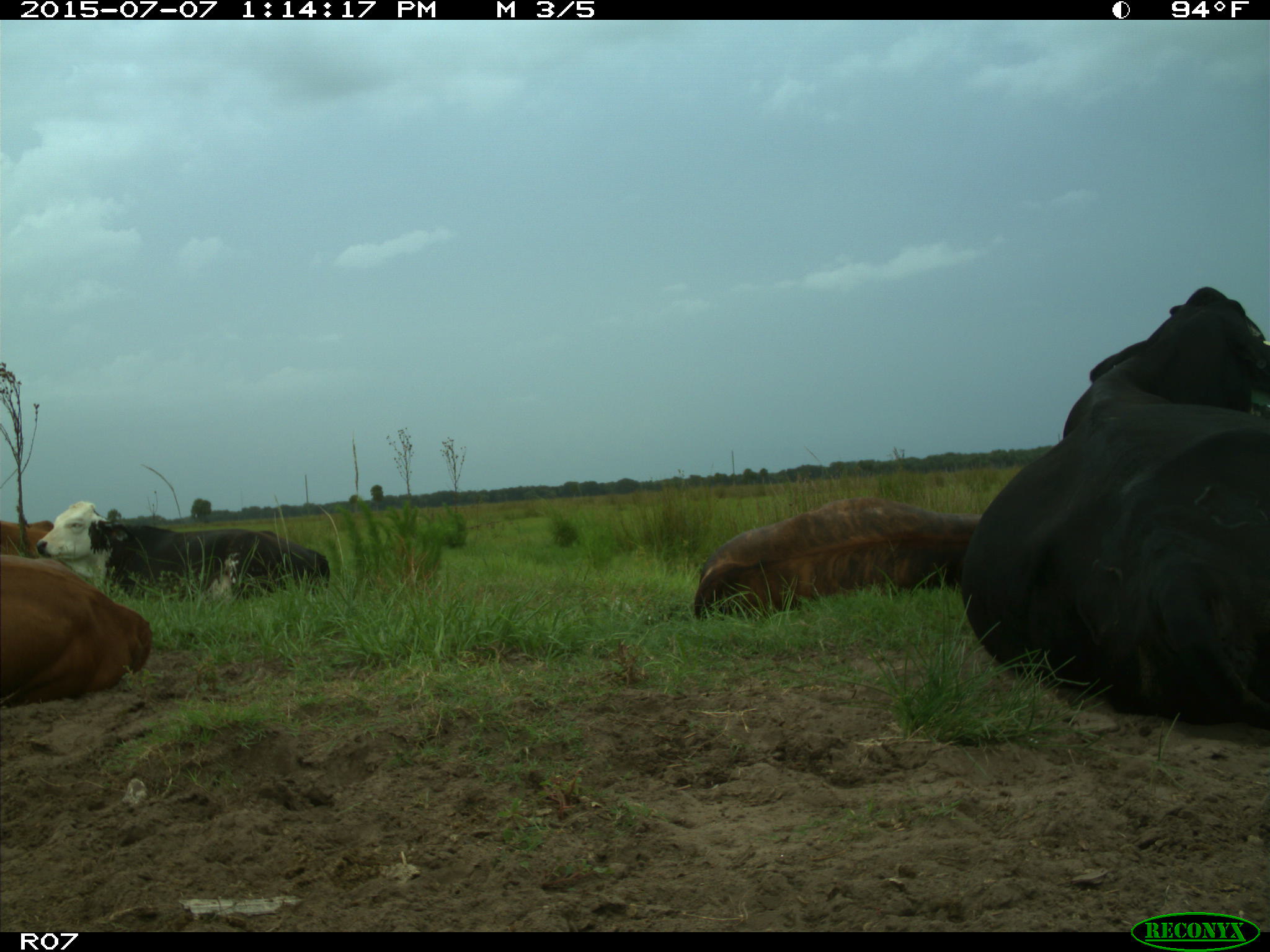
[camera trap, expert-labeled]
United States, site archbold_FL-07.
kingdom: Animalia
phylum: Chordata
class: Mammalia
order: Artiodactyla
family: Bovidae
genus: Bos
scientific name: Bos taurus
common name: domestic cow